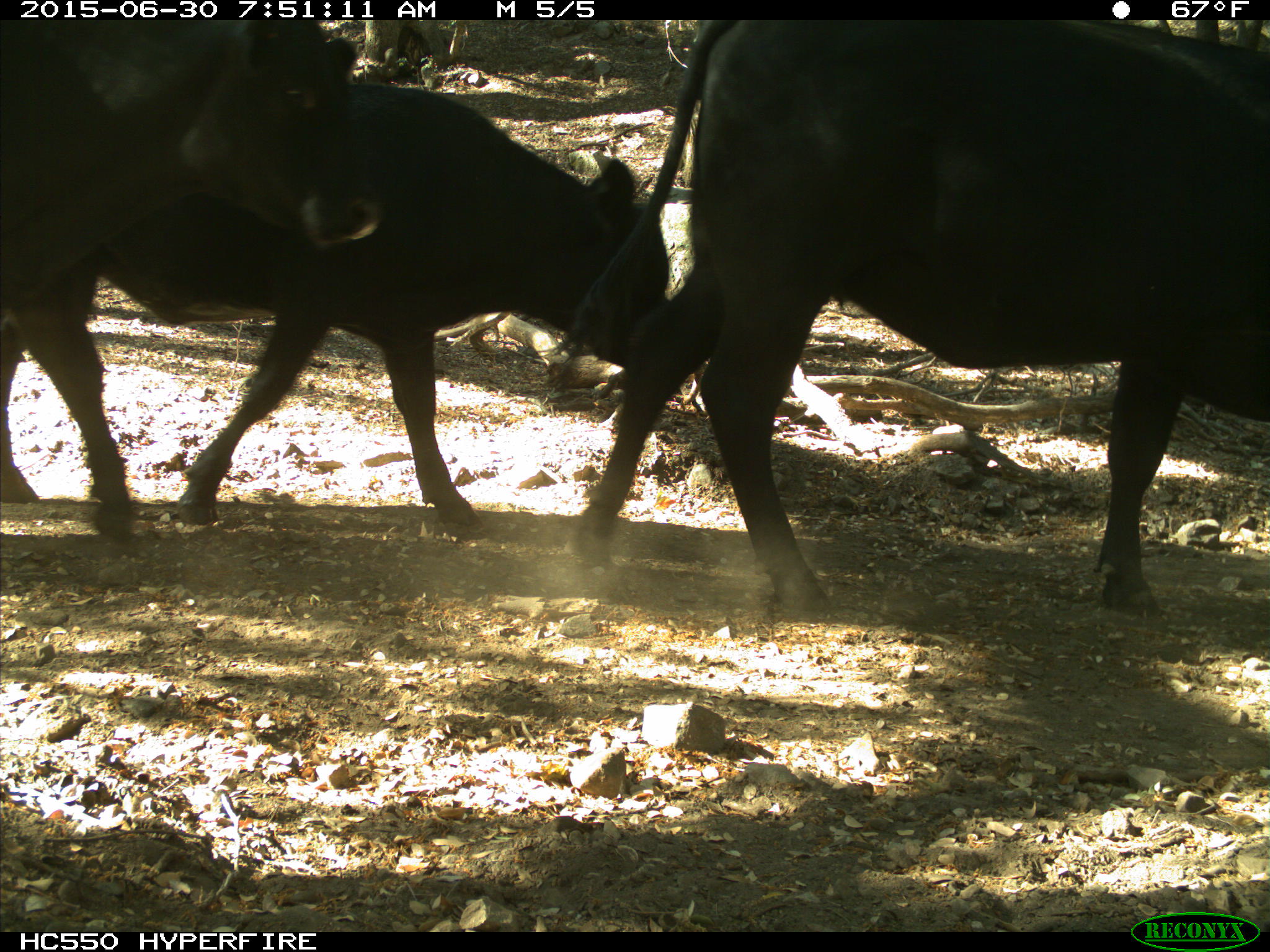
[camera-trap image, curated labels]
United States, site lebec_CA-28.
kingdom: Animalia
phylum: Chordata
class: Mammalia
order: Artiodactyla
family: Bovidae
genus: Bos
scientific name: Bos taurus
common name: domestic cow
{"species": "Bos taurus (domestic cow)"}